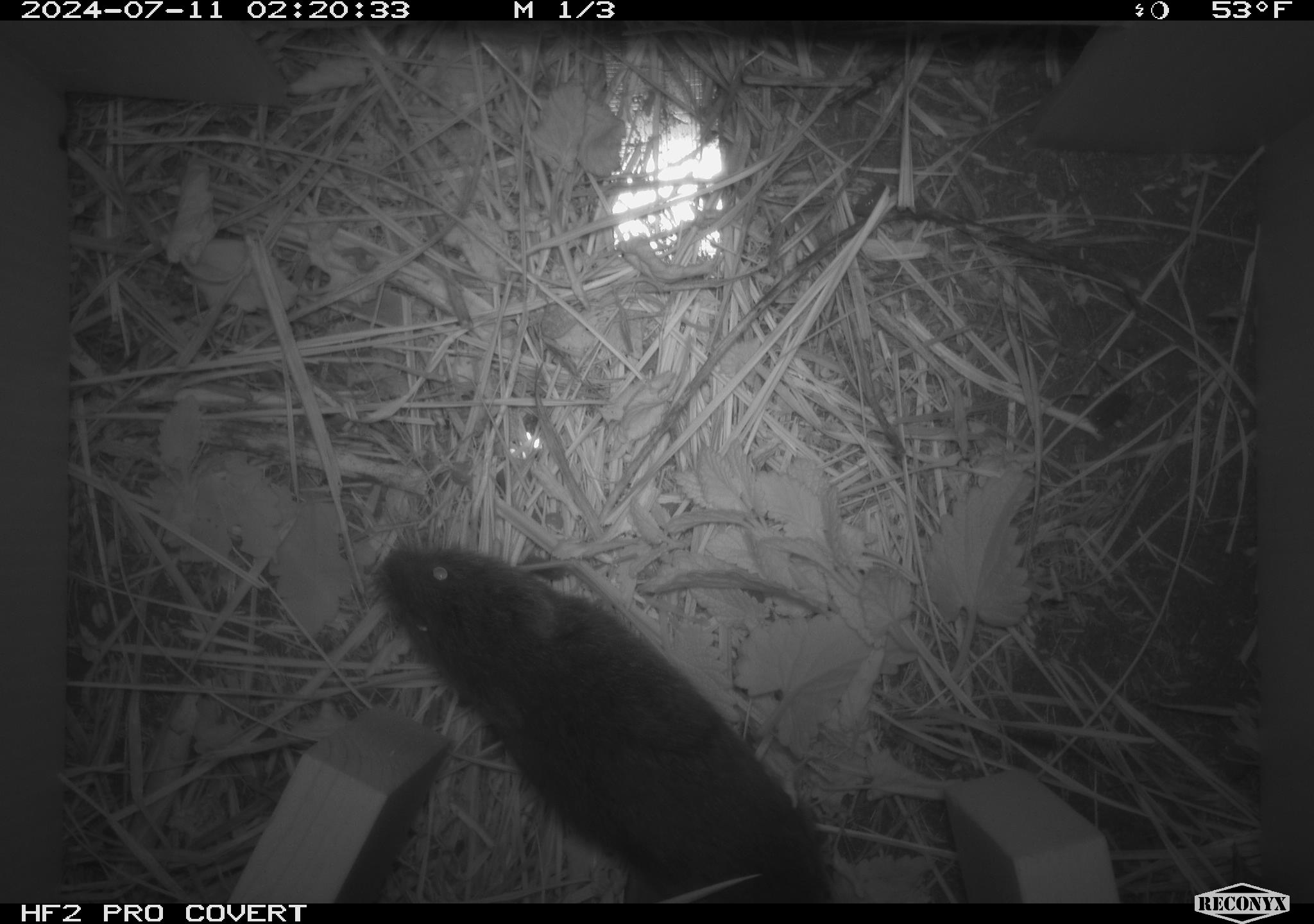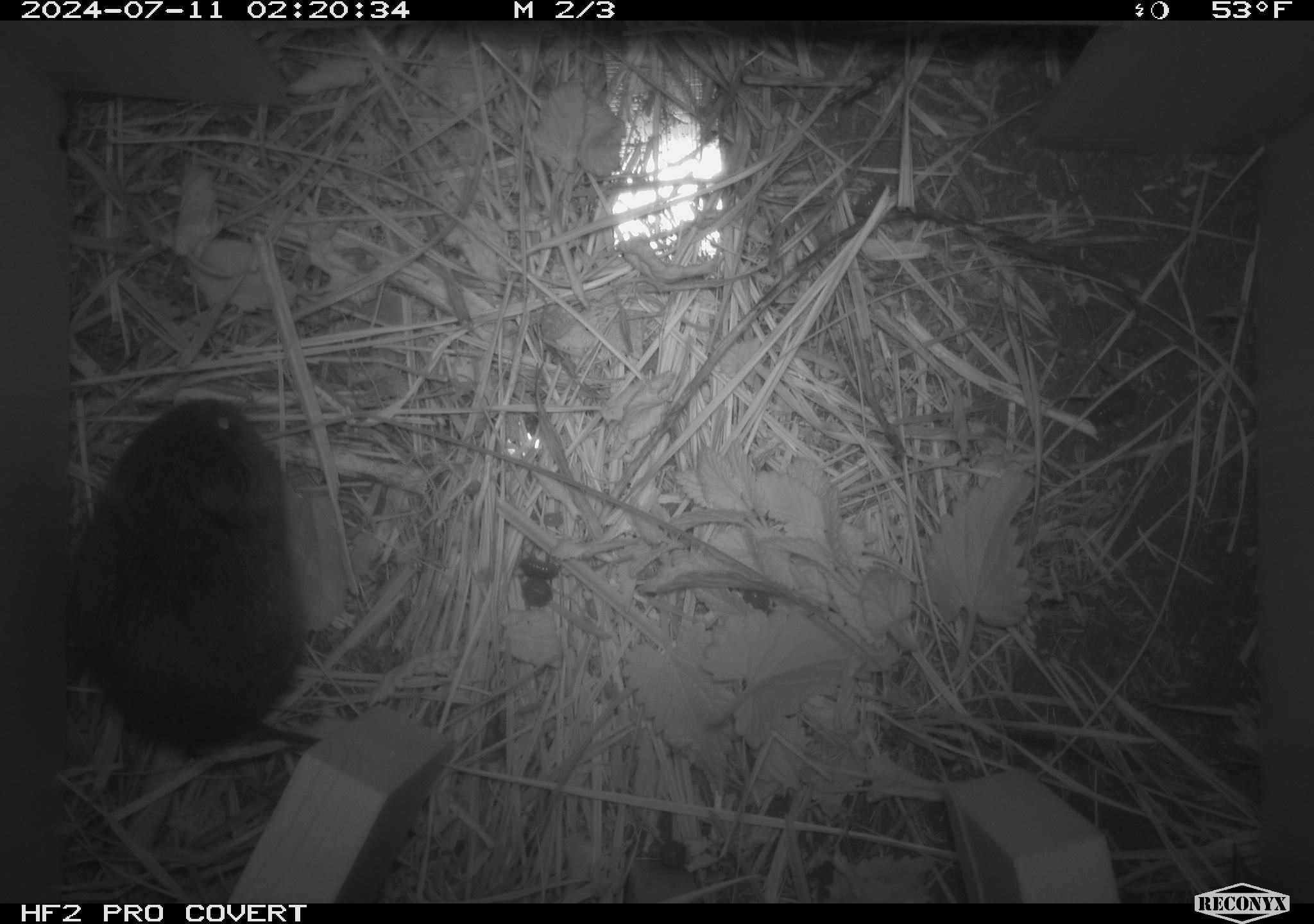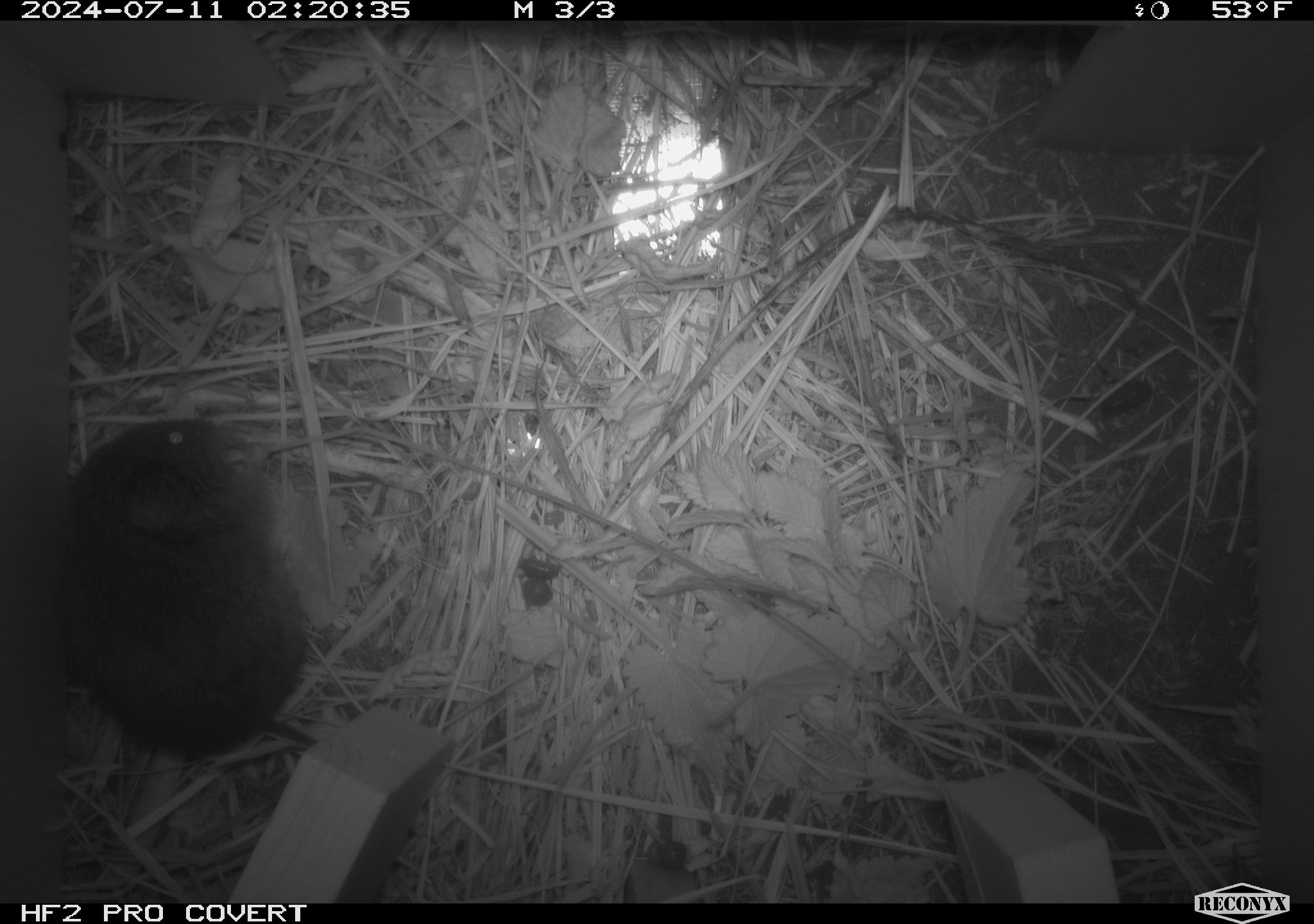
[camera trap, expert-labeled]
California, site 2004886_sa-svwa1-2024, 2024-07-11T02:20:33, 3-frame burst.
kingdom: Animalia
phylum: Chordata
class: Mammalia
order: Rodentia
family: Cricetidae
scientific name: Arvicolinae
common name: voles, lemmings, and muskrats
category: arvicolinae subfamily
Arvicolinae subfamily (voles, lemmings, and muskrats) (Arvicolinae).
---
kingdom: Animalia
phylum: Arthropoda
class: Malacostraca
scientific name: Malacostraca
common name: amphipods, crabs, isopods, krill, lobsters and shrimps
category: malacostracan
Malacostracan (amphipods, crabs, isopods, krill, lobsters and shrimps) (Malacostraca).